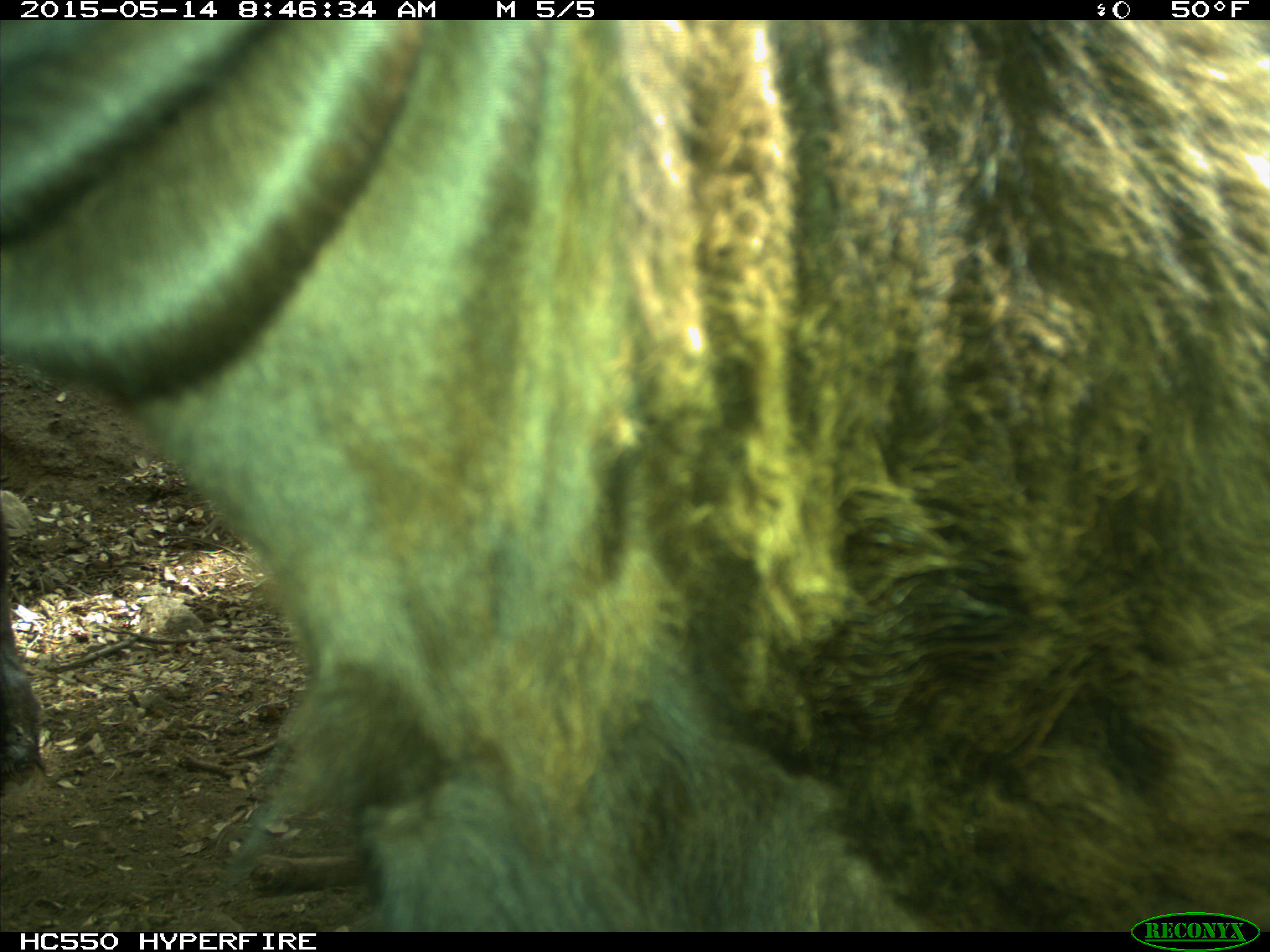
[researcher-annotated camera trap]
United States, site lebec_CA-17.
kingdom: Animalia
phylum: Chordata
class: Mammalia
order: Artiodactyla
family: Bovidae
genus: Bos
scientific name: Bos taurus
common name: domestic cow